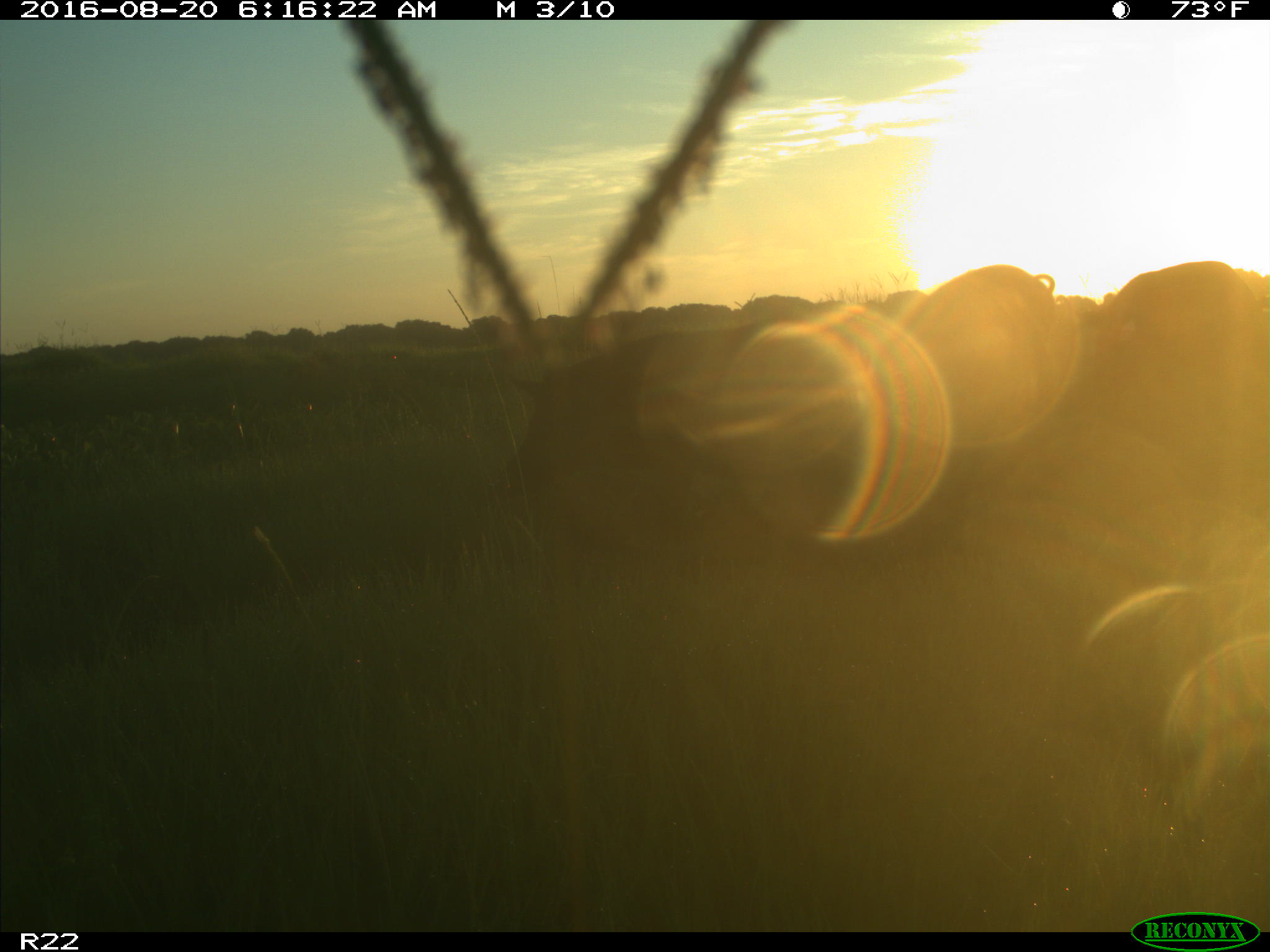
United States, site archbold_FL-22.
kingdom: Animalia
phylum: Chordata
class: Mammalia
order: Artiodactyla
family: Suidae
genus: Sus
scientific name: Sus scrofa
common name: wild boar